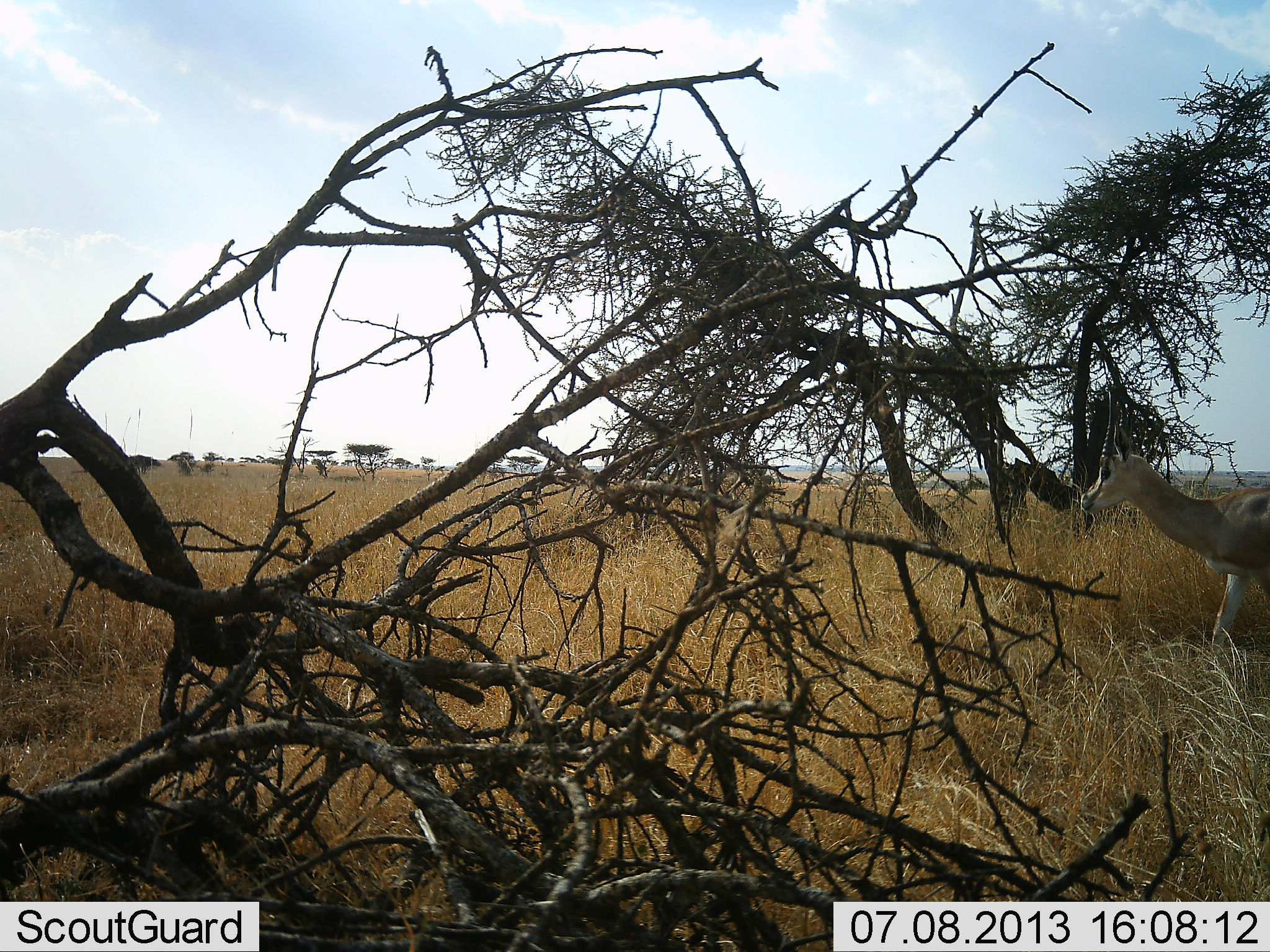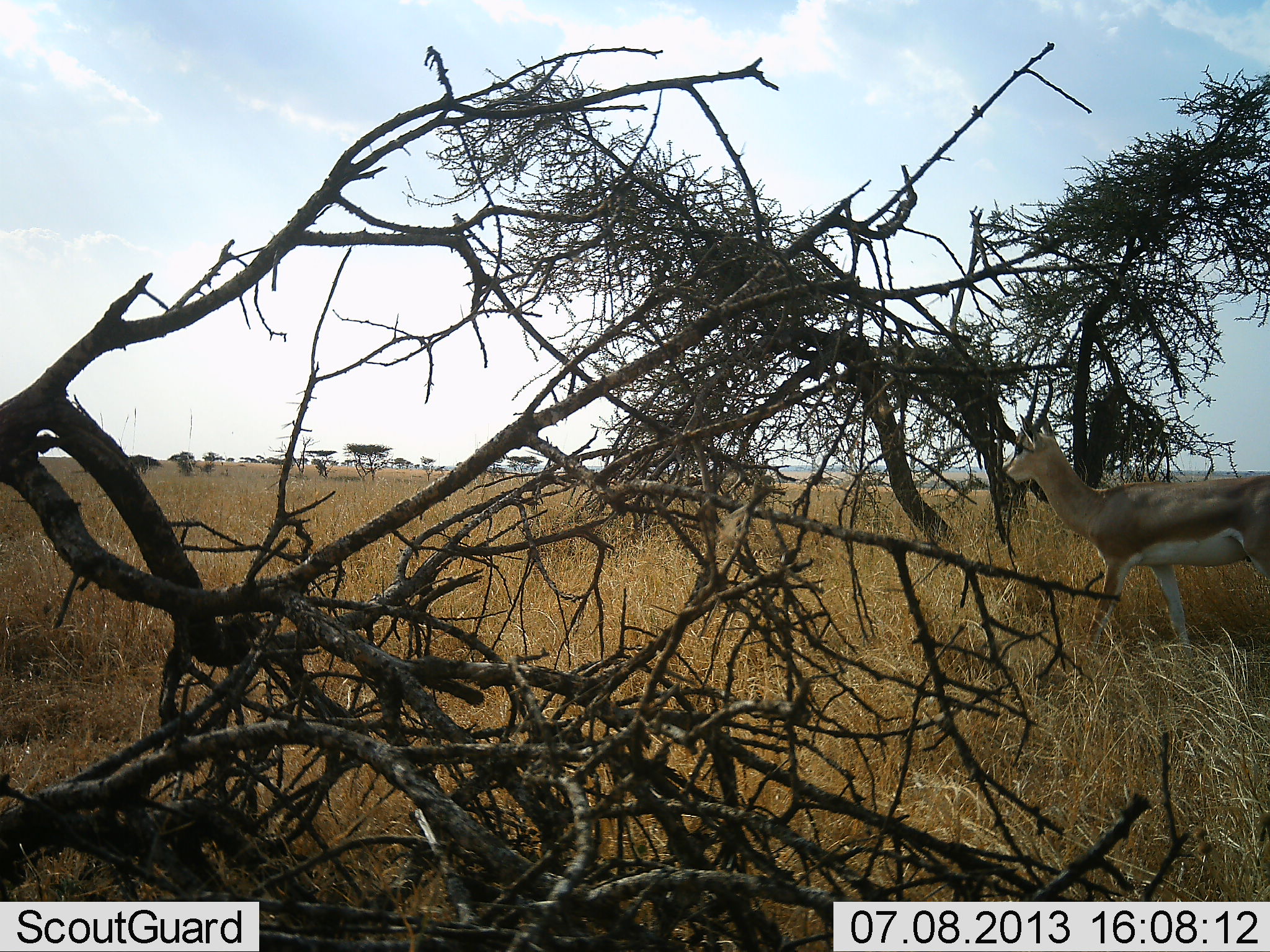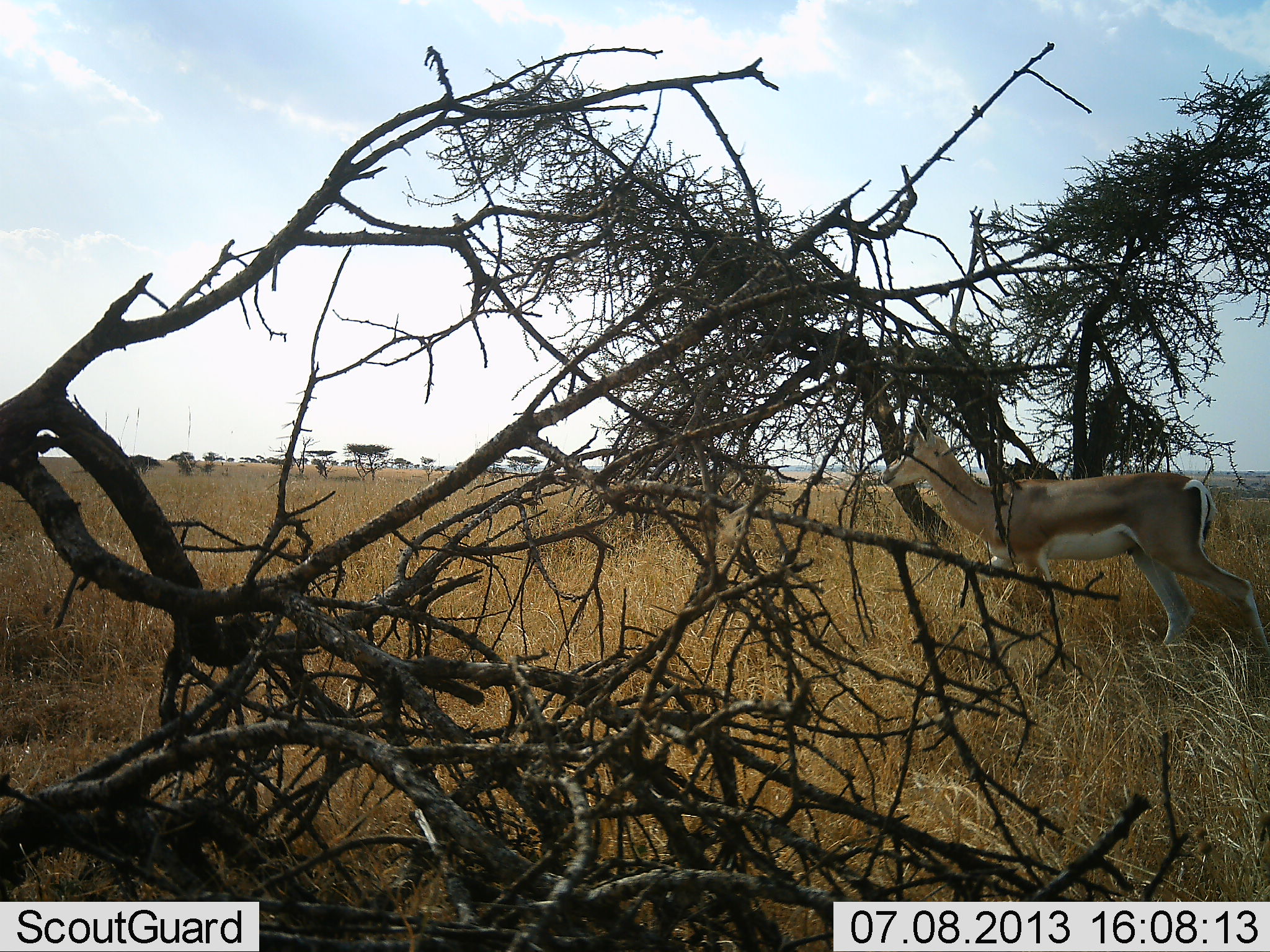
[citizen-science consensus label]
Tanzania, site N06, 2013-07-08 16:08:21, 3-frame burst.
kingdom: Animalia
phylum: Chordata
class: Mammalia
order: Artiodactyla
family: Bovidae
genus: Nanger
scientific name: Nanger granti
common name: grant's gazelle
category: gazellegrants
Gazellegrants (grant's gazelle) (Nanger granti), count 1. Behavior (volunteer vote fractions): standing 7%, resting 0%, moving 93%, interacting 0%. Young present (vote fraction): 4%. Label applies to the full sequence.